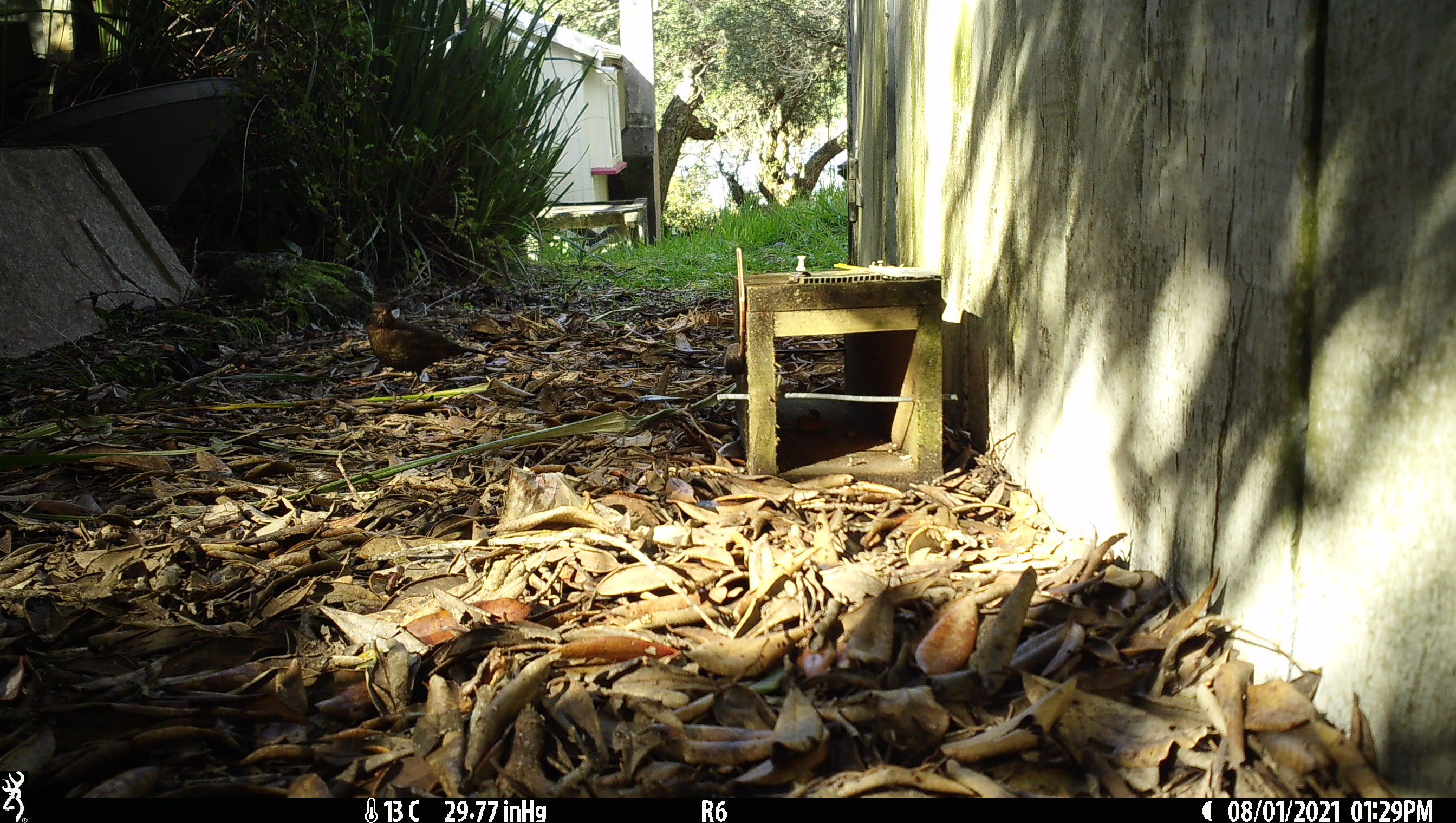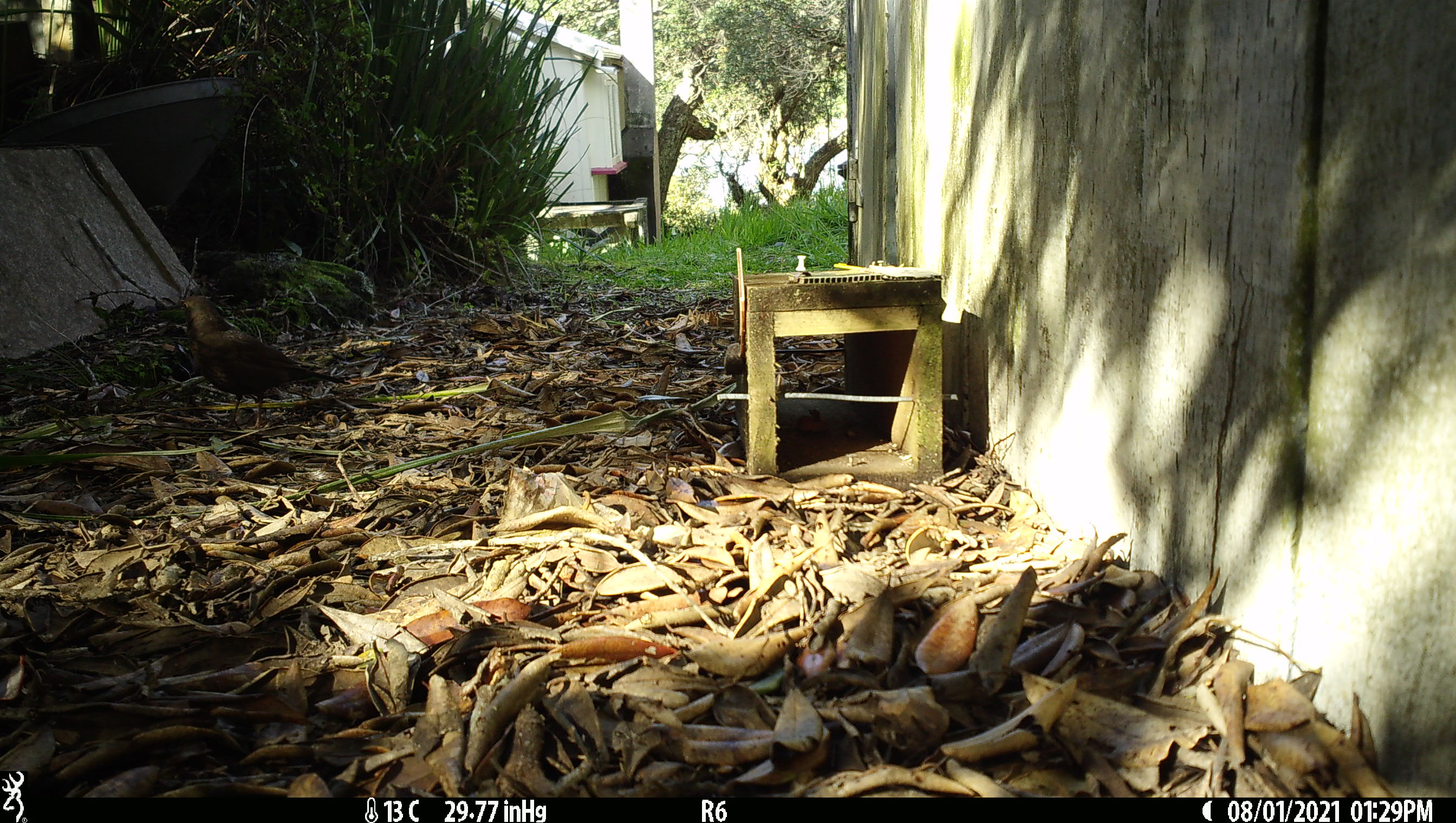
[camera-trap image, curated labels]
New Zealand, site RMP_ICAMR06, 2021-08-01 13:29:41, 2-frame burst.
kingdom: Animalia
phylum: Chordata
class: Aves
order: Passeriformes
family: Turdidae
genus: Turdus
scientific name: Turdus merula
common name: eurasian blackbird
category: blackbird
Blackbird (eurasian blackbird) (Turdus merula).